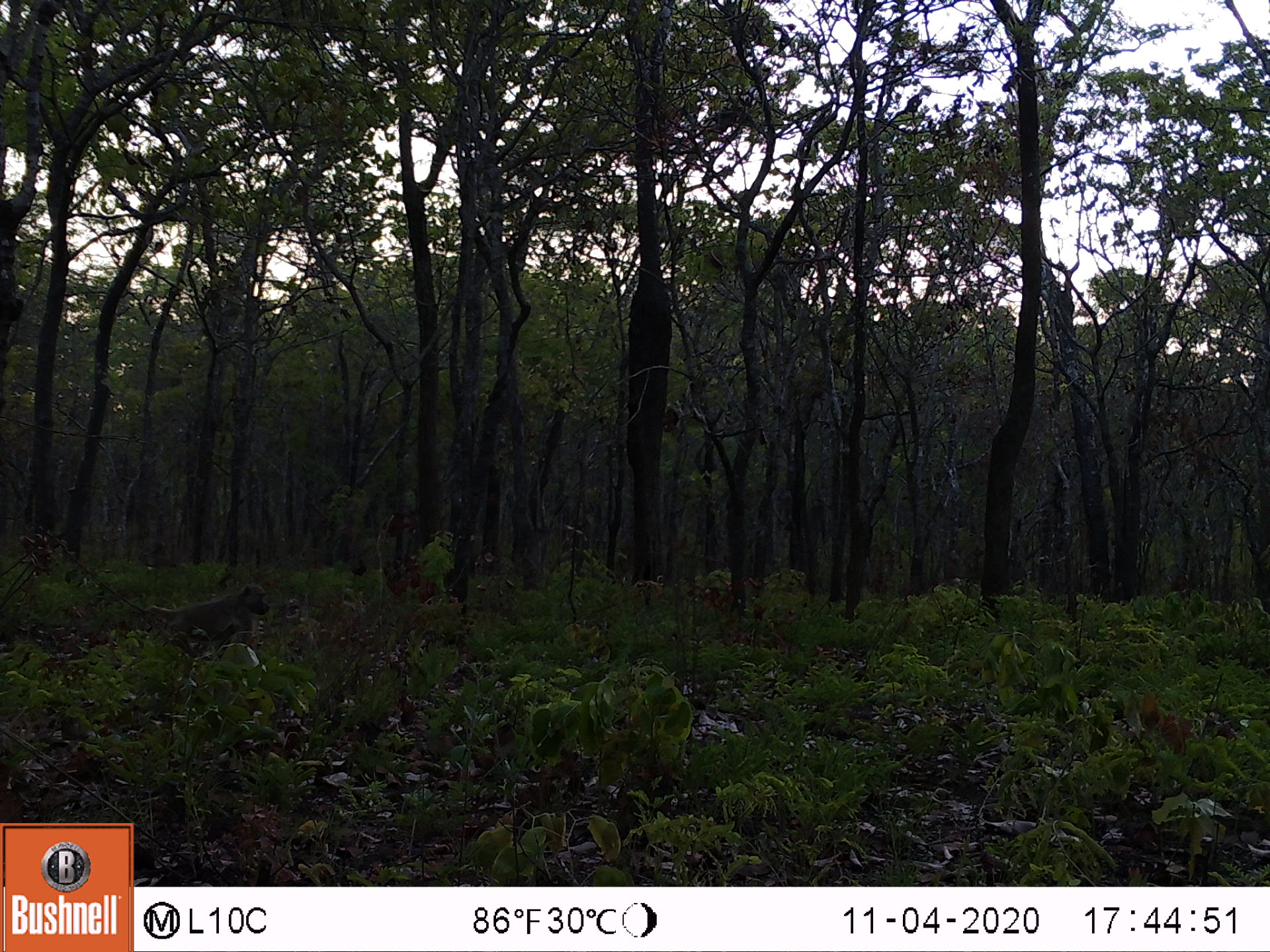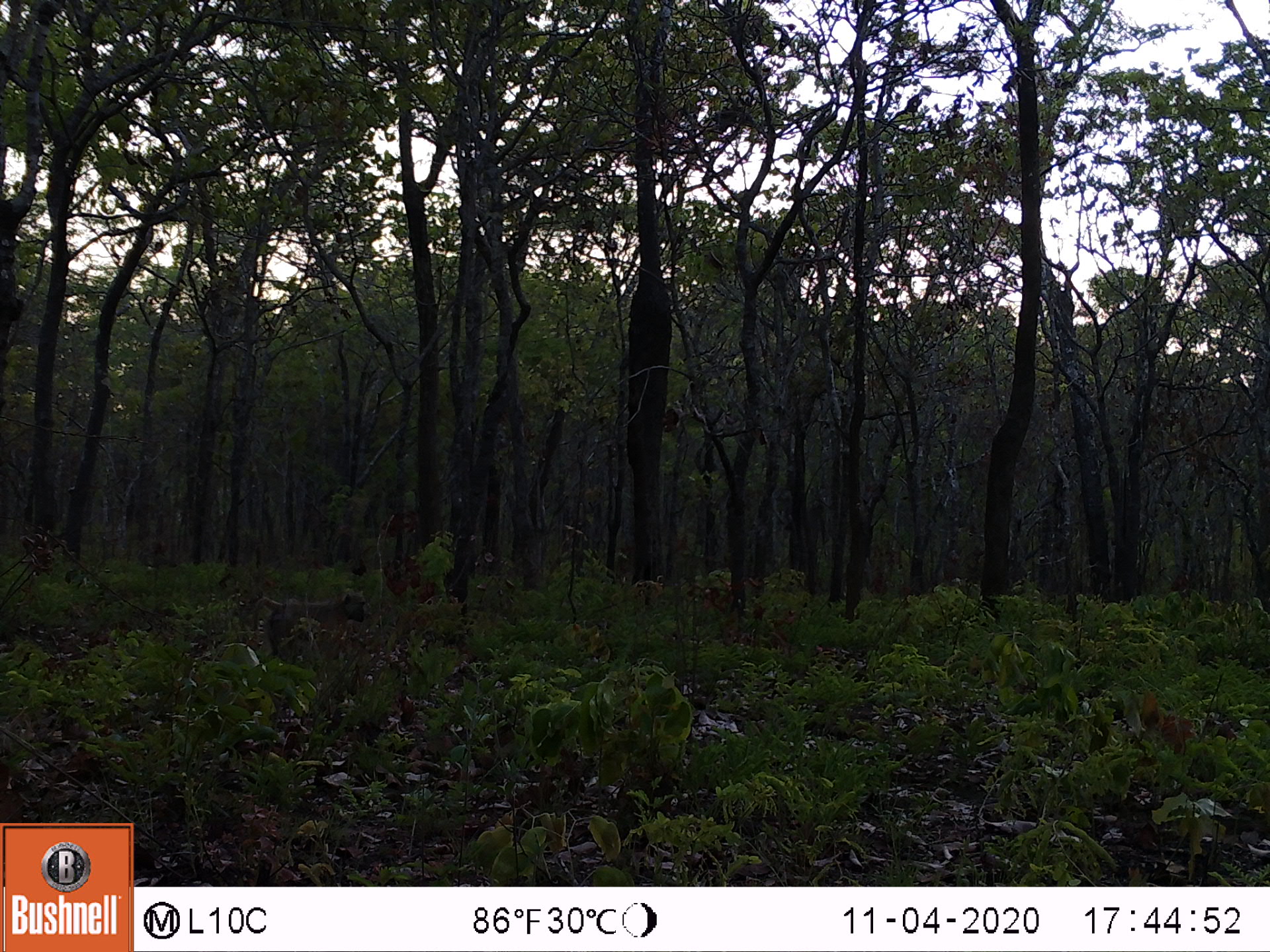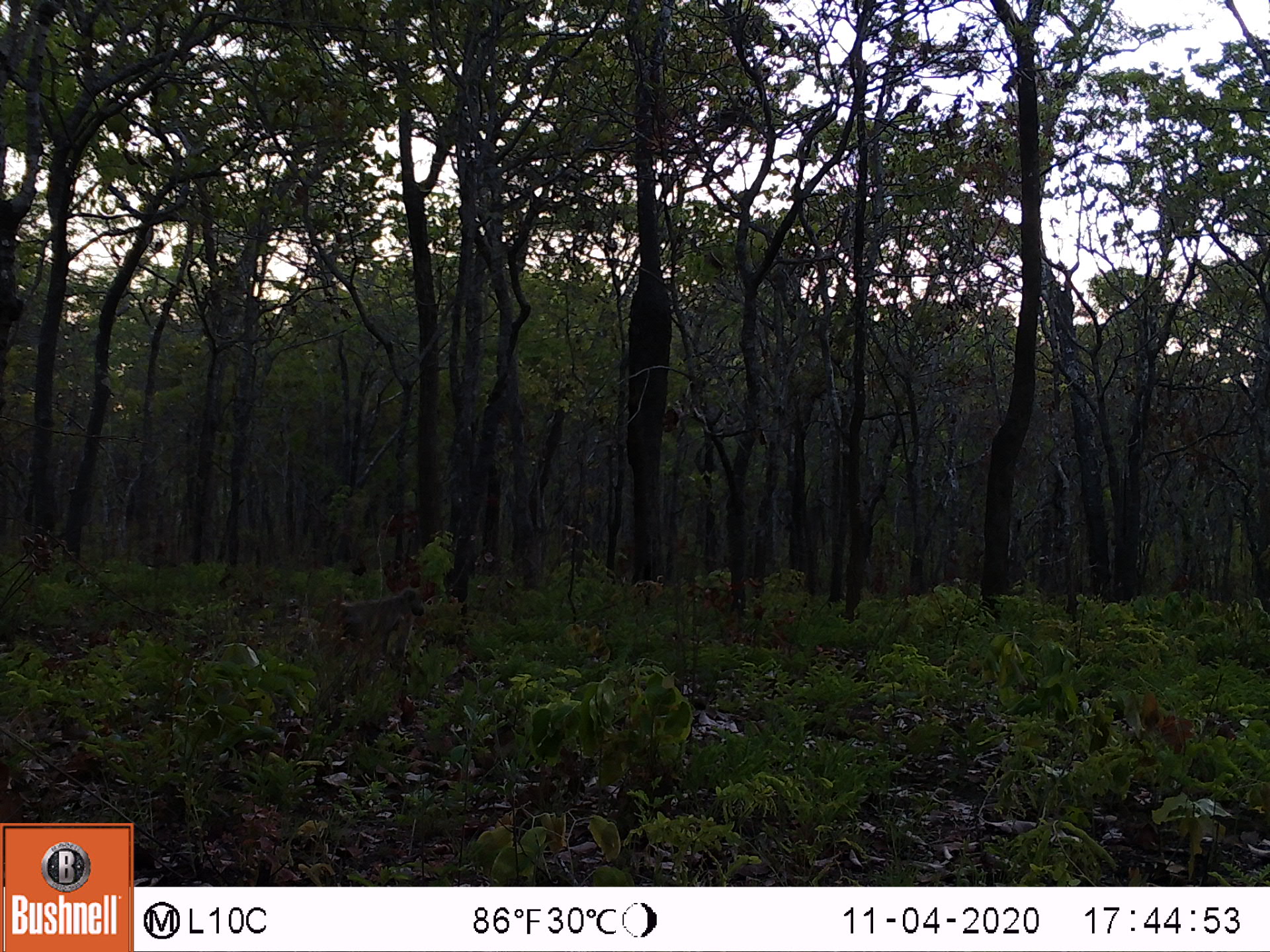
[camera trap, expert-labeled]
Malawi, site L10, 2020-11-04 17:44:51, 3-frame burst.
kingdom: Animalia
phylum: Chordata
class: Mammalia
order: Primates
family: Cercopithecidae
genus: Papio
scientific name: Papio cynocephalus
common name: yellow baboon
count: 1